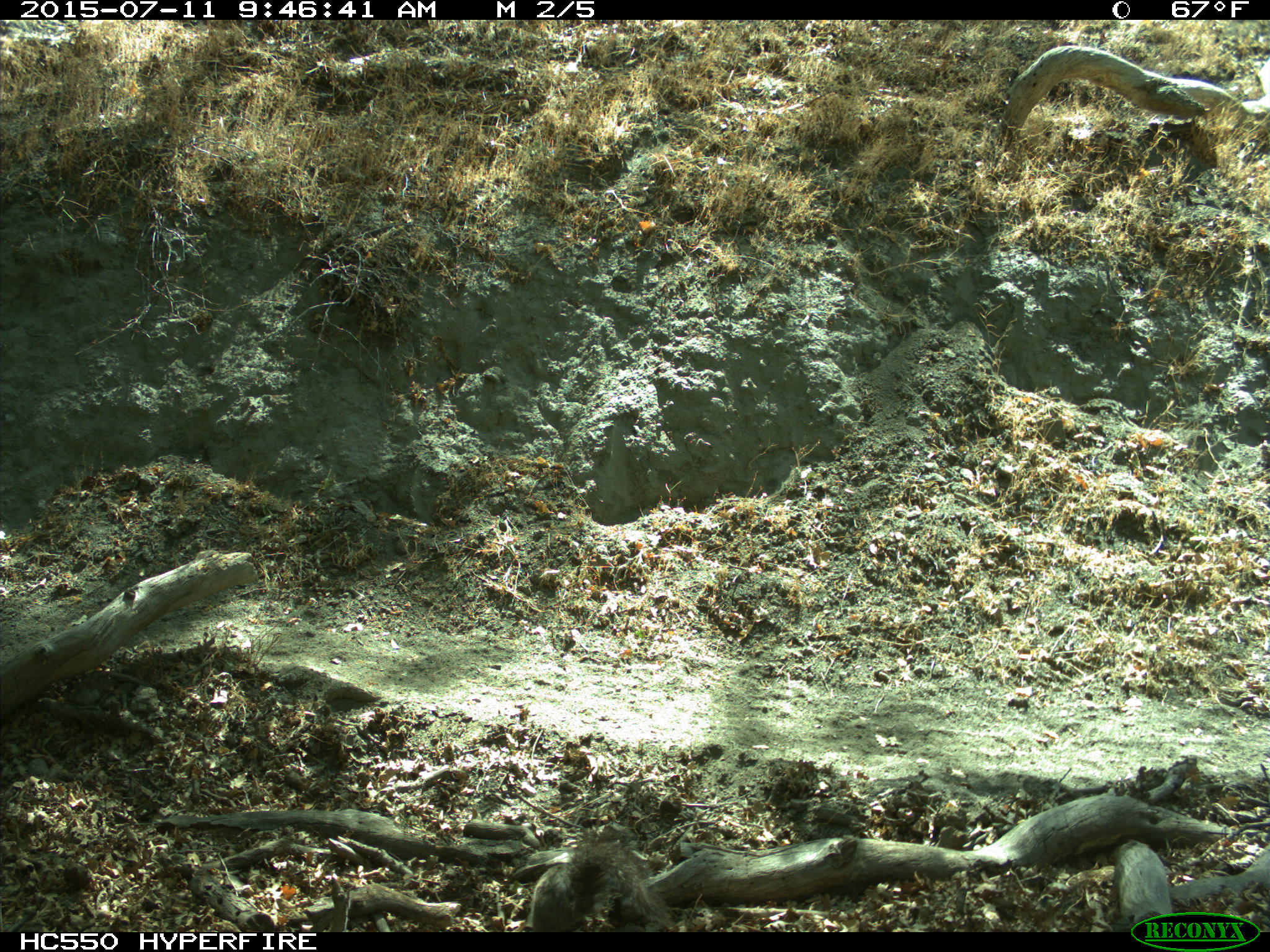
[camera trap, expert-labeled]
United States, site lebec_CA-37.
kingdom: Animalia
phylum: Chordata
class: Mammalia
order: Rodentia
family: Sciuridae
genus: Sciurus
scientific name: Sciurus carolinensis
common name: eastern gray squirrel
Sciurus carolinensis (eastern gray squirrel).